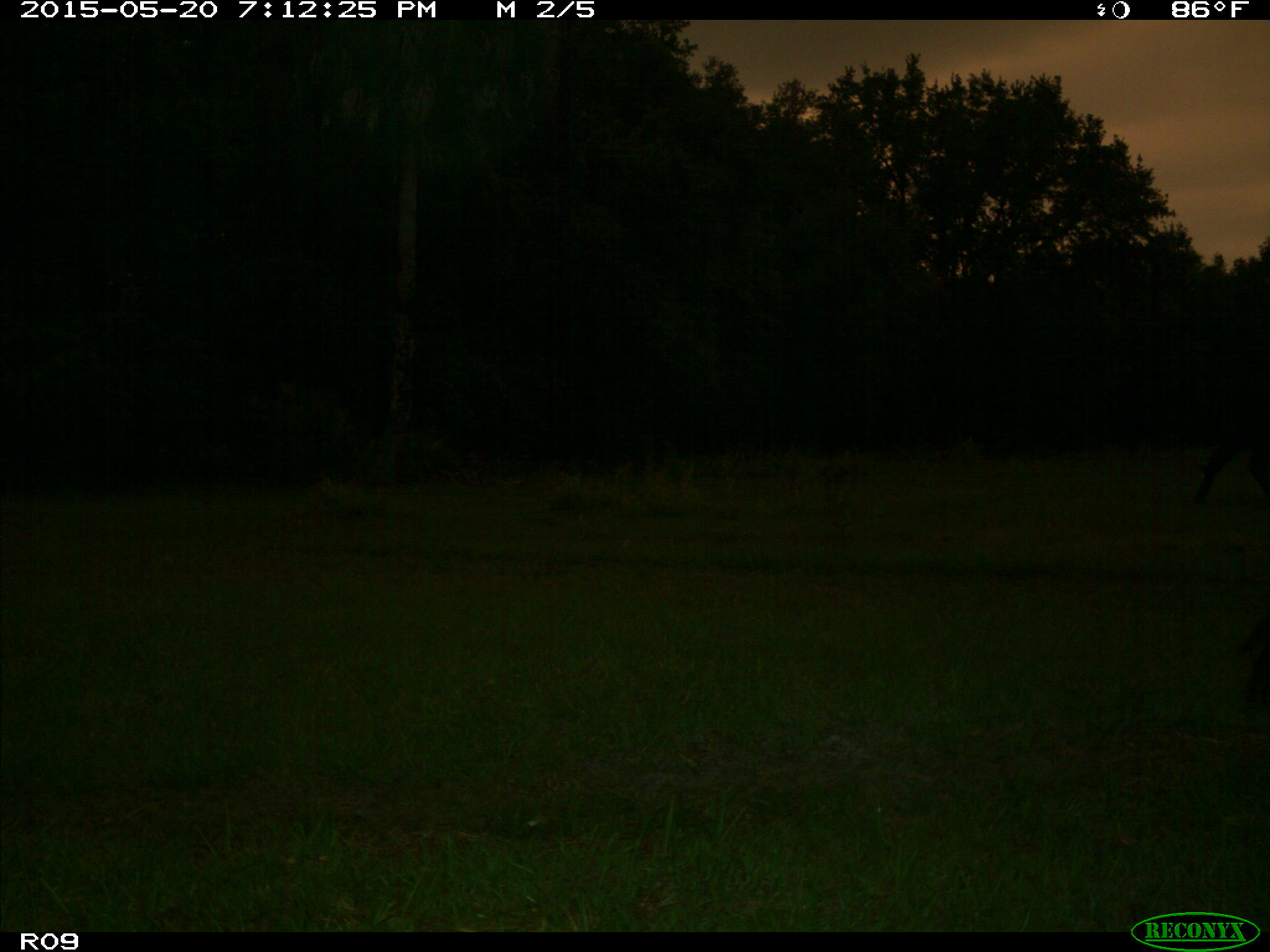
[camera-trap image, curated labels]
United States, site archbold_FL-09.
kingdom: Animalia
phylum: Chordata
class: Mammalia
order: Artiodactyla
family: Bovidae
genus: Bos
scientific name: Bos taurus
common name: domestic cow